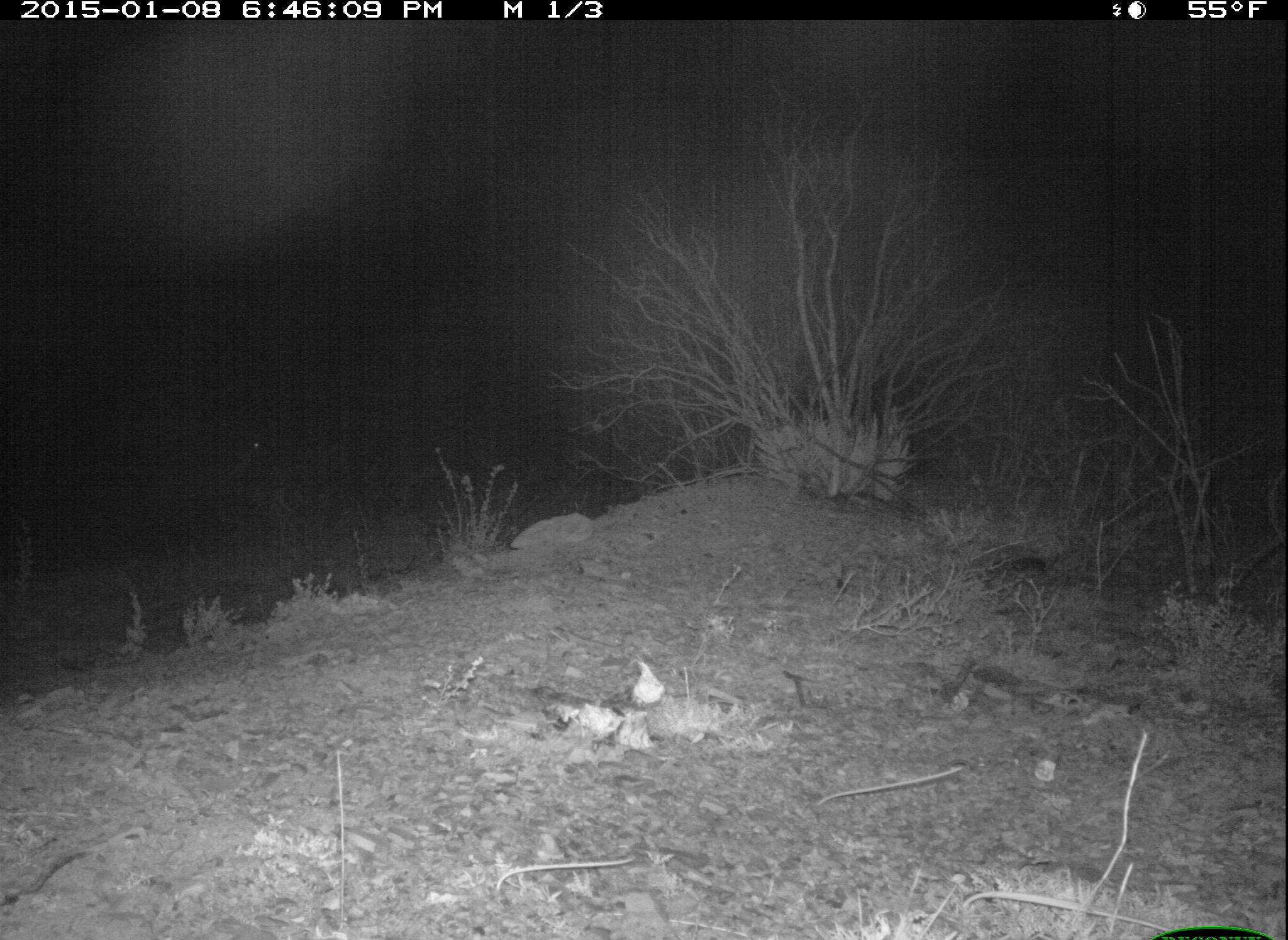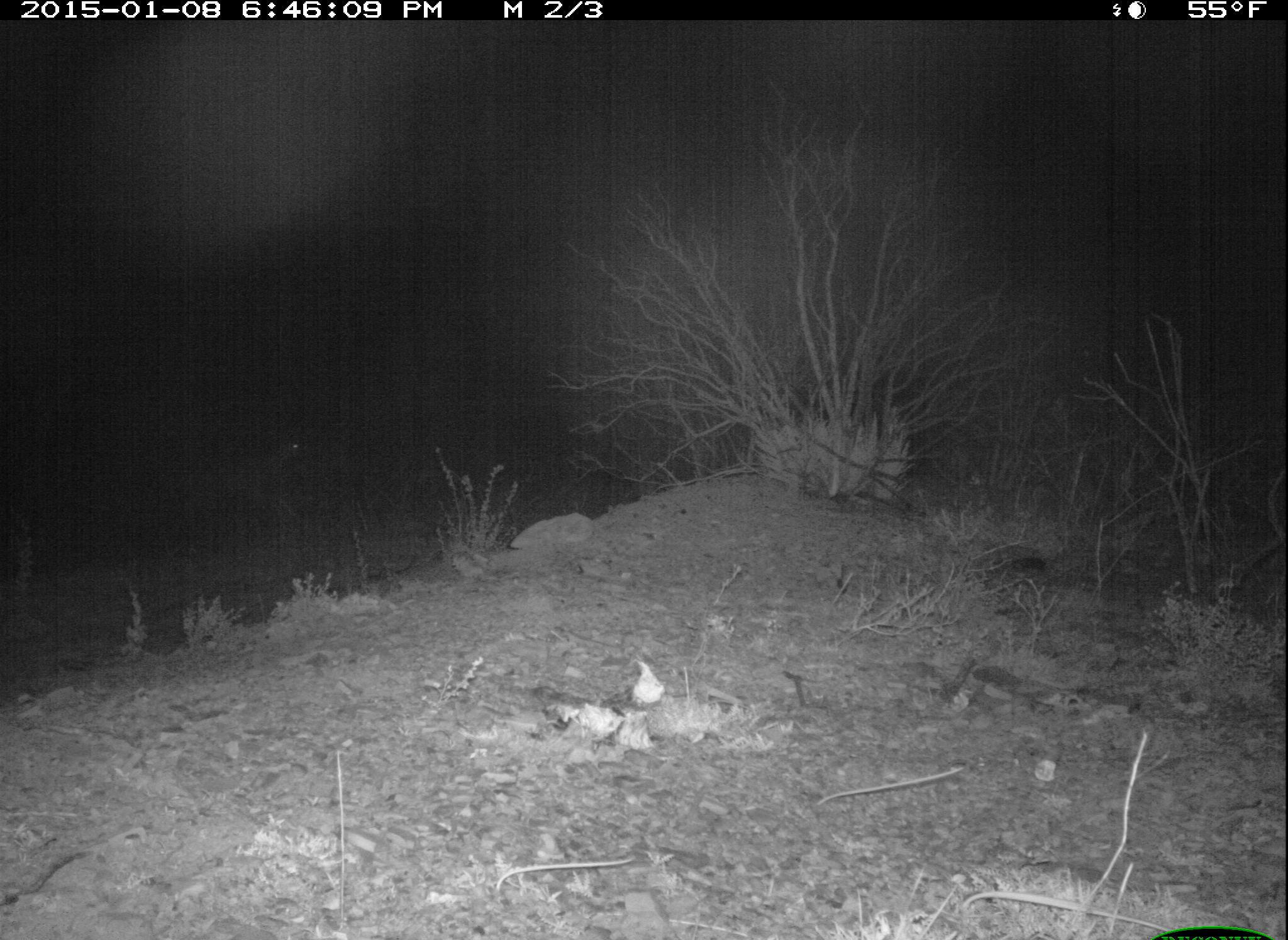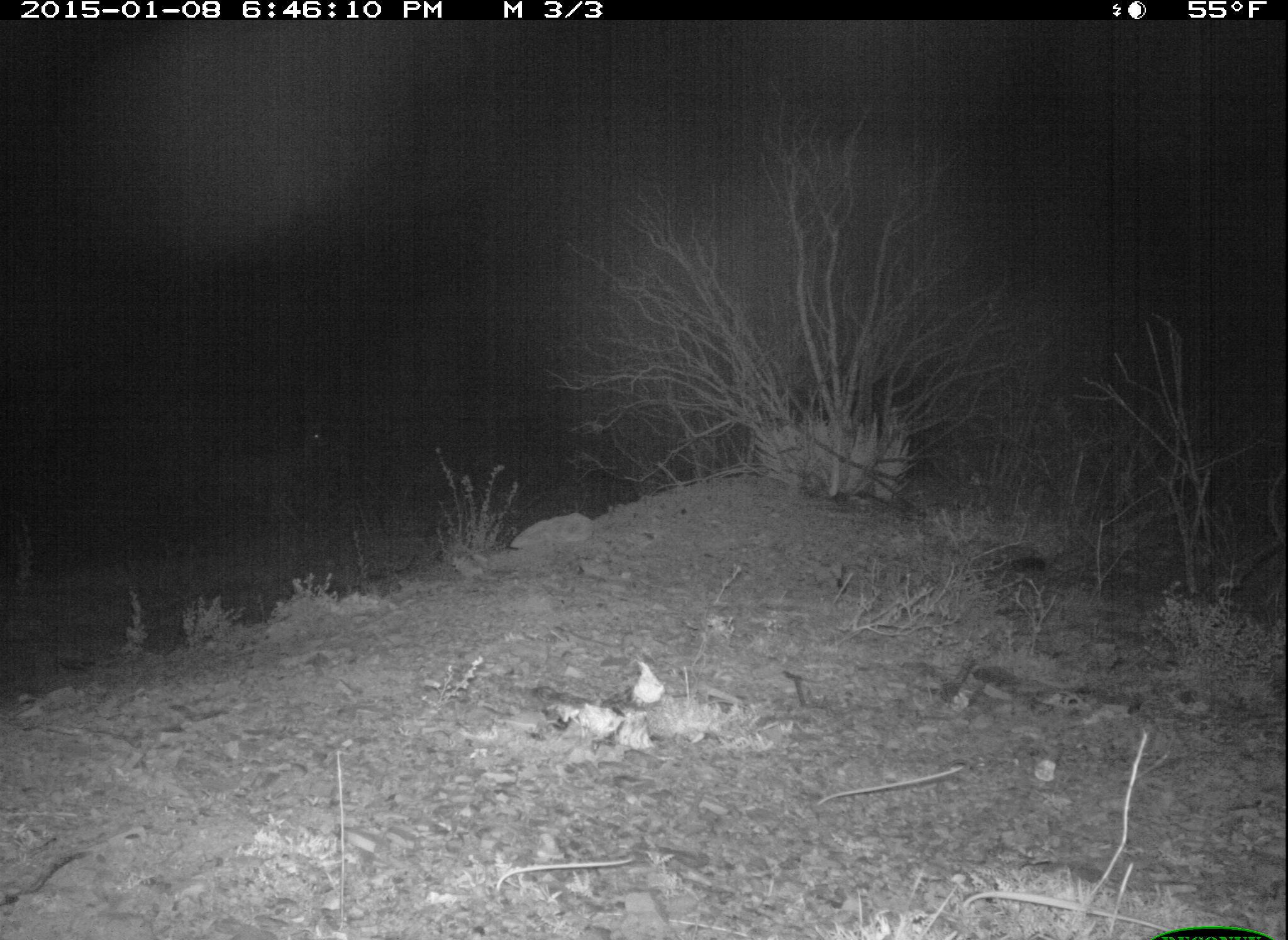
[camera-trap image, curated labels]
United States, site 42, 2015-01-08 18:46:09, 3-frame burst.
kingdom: Animalia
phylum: Chordata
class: Mammalia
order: Artiodactyla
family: Cervidae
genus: Odocoileus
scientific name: Odocoileus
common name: deer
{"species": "deer (Odocoileus)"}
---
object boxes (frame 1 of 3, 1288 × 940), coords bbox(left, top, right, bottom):
deer: bbox(130, 427, 283, 535)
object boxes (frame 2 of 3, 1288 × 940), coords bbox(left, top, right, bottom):
deer: bbox(181, 437, 325, 536)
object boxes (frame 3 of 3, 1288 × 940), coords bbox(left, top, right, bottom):
deer: bbox(205, 417, 358, 537)